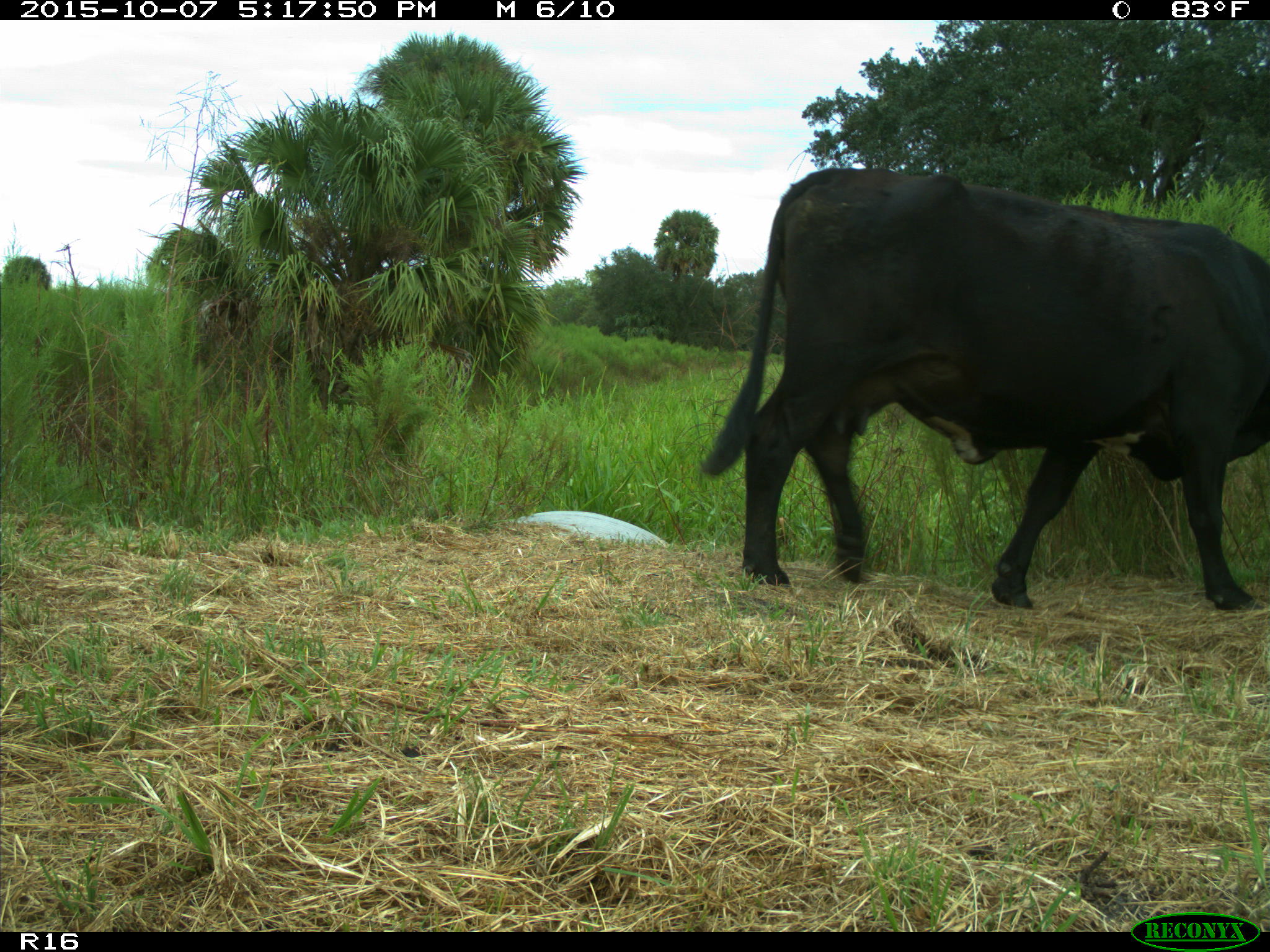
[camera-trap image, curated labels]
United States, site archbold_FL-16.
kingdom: Animalia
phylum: Chordata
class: Mammalia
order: Artiodactyla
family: Bovidae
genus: Bos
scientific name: Bos taurus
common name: domestic cow